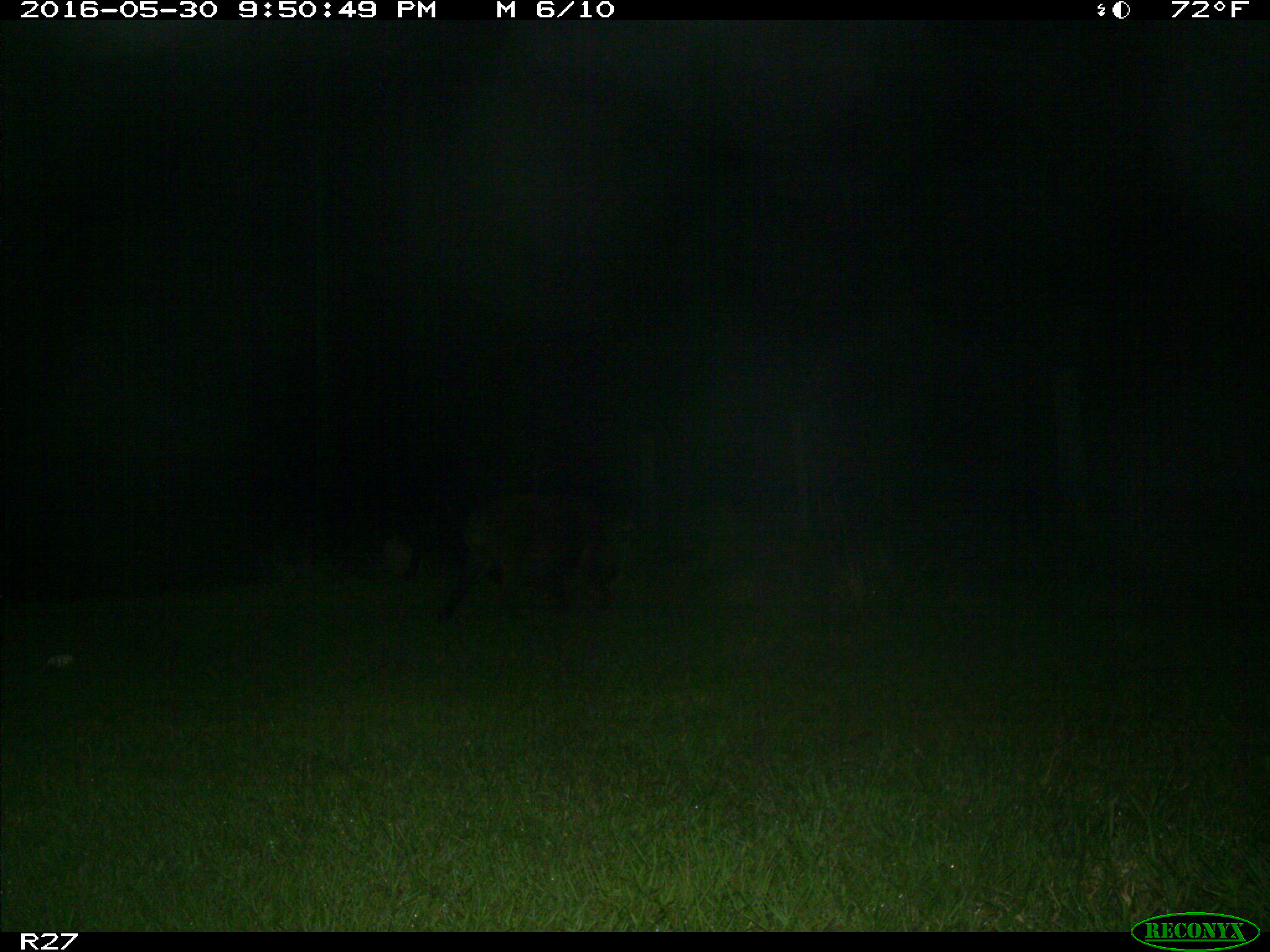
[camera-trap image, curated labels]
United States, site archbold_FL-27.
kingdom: Animalia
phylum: Chordata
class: Mammalia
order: Artiodactyla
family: Suidae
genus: Sus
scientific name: Sus scrofa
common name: wild boar